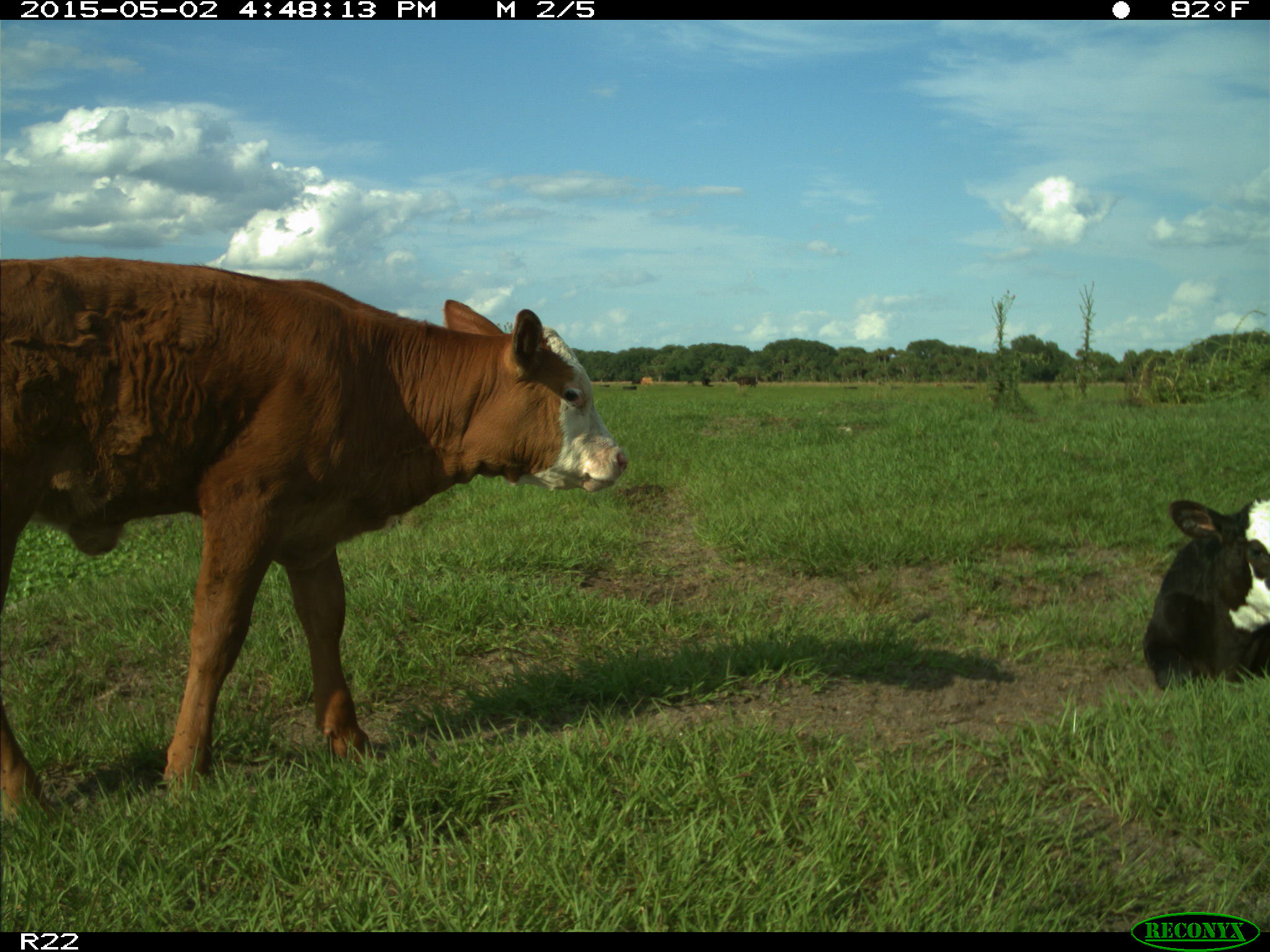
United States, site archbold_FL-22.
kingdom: Animalia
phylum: Chordata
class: Mammalia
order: Artiodactyla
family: Bovidae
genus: Bos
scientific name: Bos taurus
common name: domestic cow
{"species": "Bos taurus (domestic cow)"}